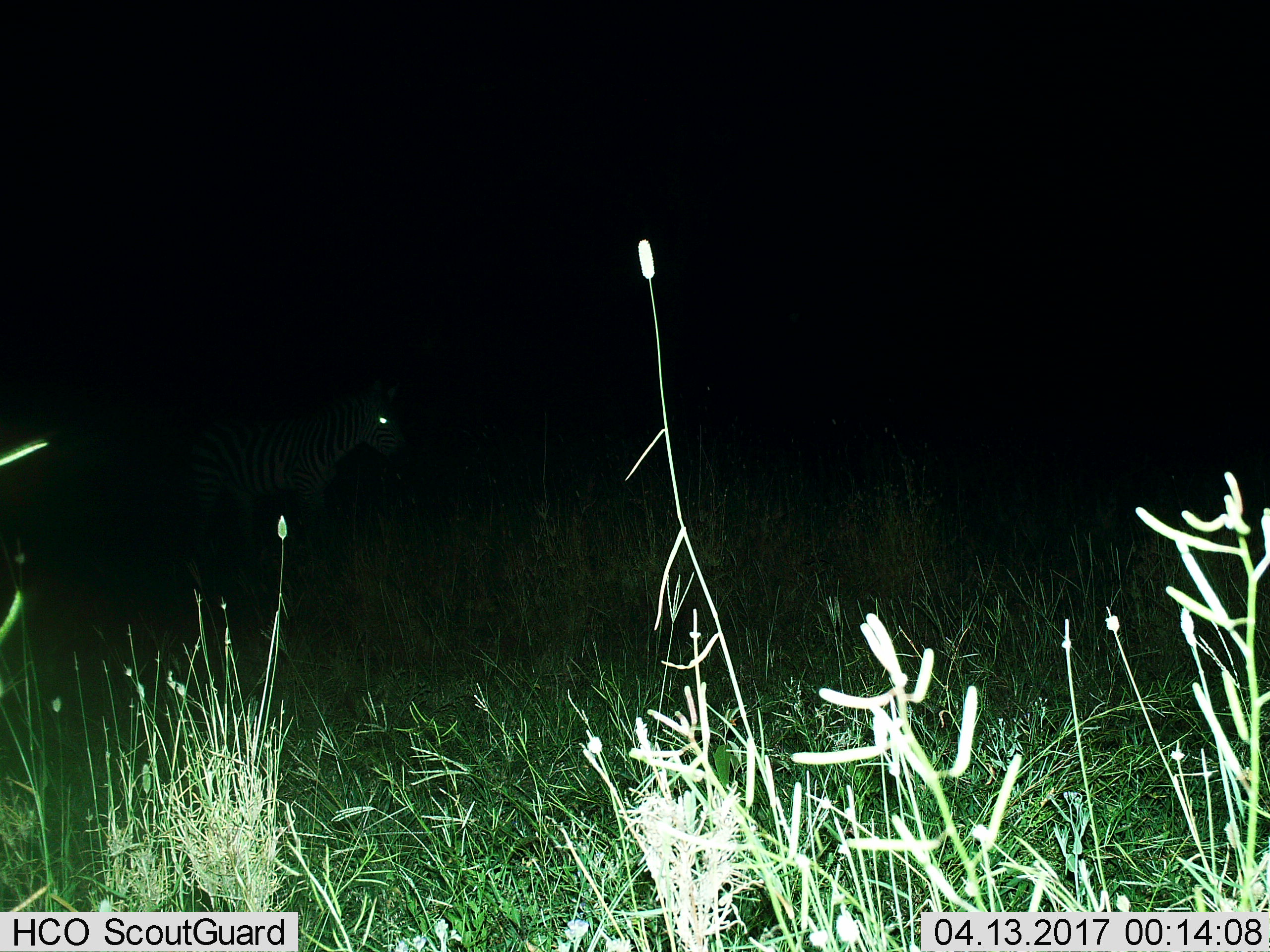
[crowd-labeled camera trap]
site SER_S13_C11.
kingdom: Animalia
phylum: Chordata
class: Mammalia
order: Perissodactyla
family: Equidae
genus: Equus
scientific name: Equus quagga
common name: plains zebra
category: zebraplains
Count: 1.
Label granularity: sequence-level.